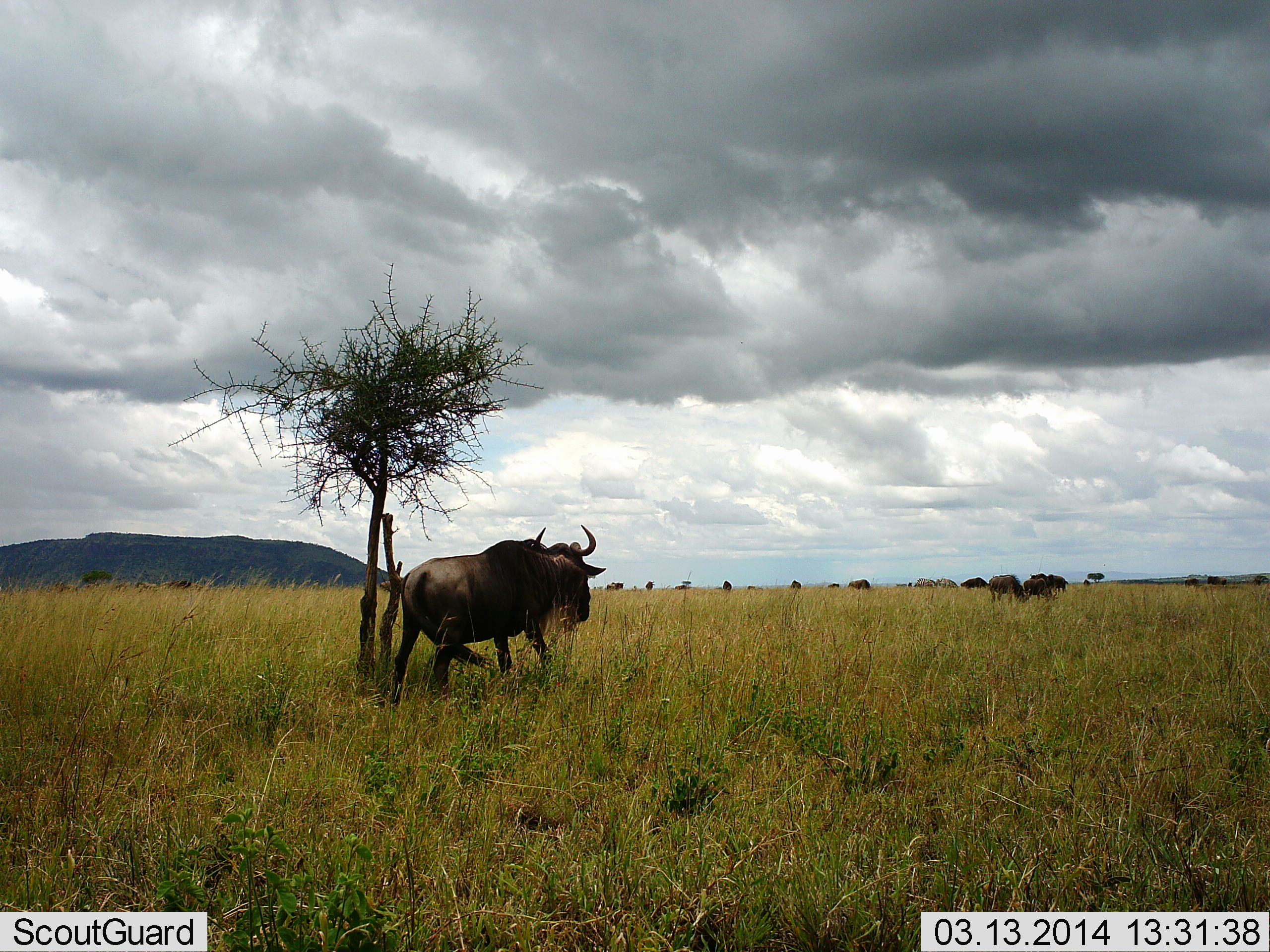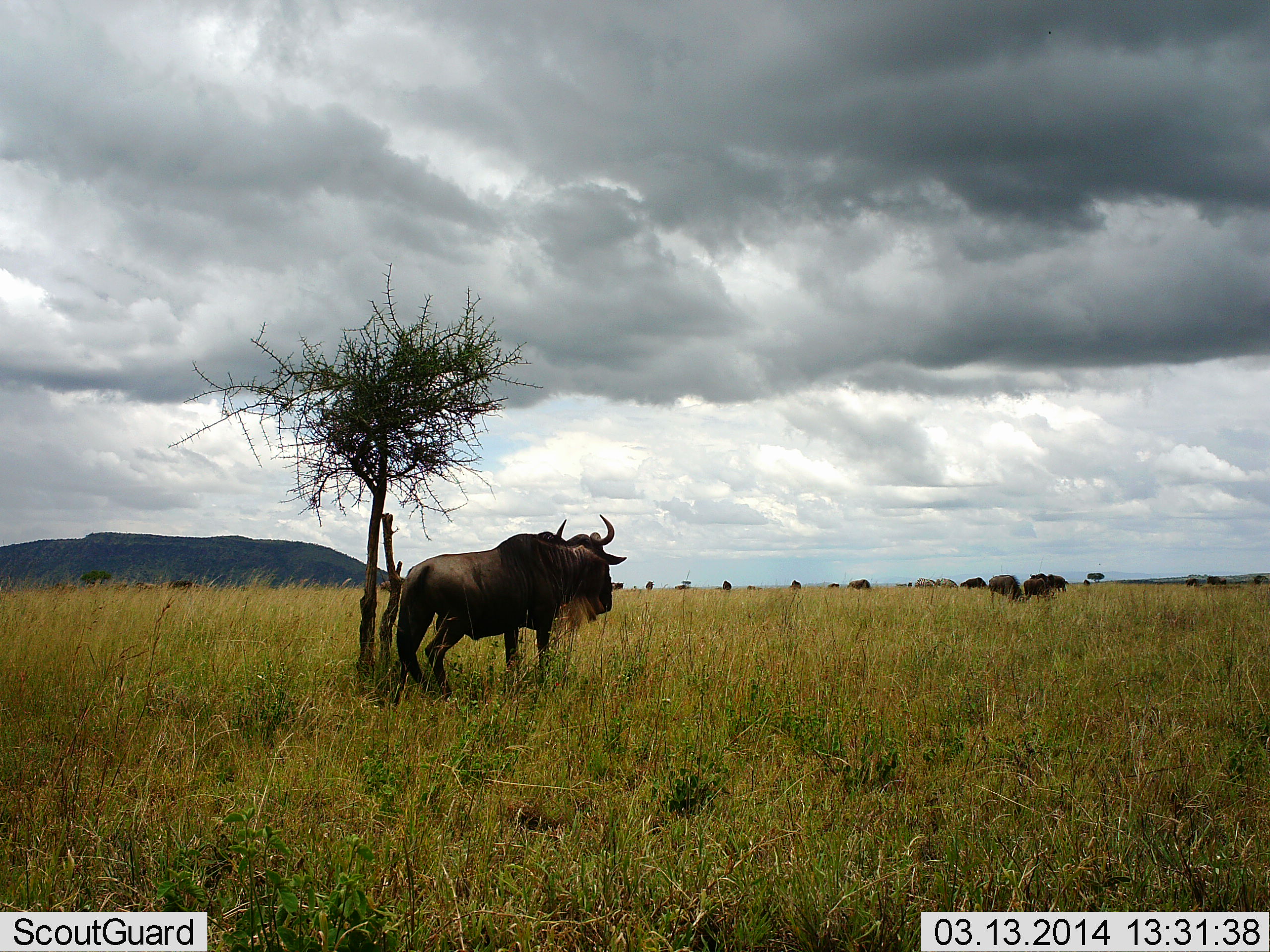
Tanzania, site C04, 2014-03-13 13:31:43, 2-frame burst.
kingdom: Animalia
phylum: Chordata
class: Mammalia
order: Artiodactyla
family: Bovidae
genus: Connochaetes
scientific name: Connochaetes taurinus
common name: blue wildebeest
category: wildebeest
Wildebeest (blue wildebeest) (Connochaetes taurinus), count 4. Behavior (volunteer vote fractions): standing 90%, resting 0%, moving 0%, interacting 10%. Young present (vote fraction): 0%. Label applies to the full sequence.